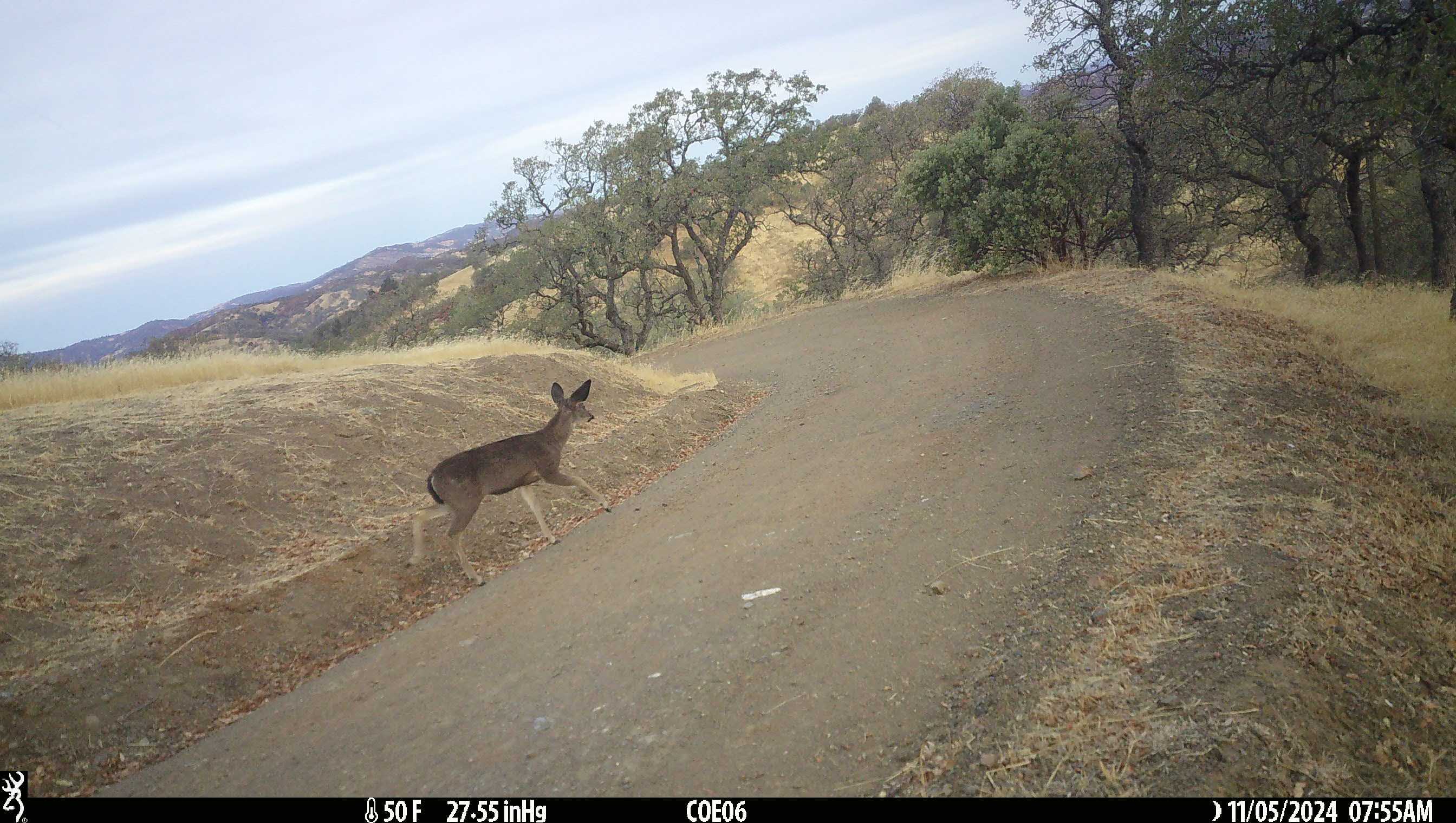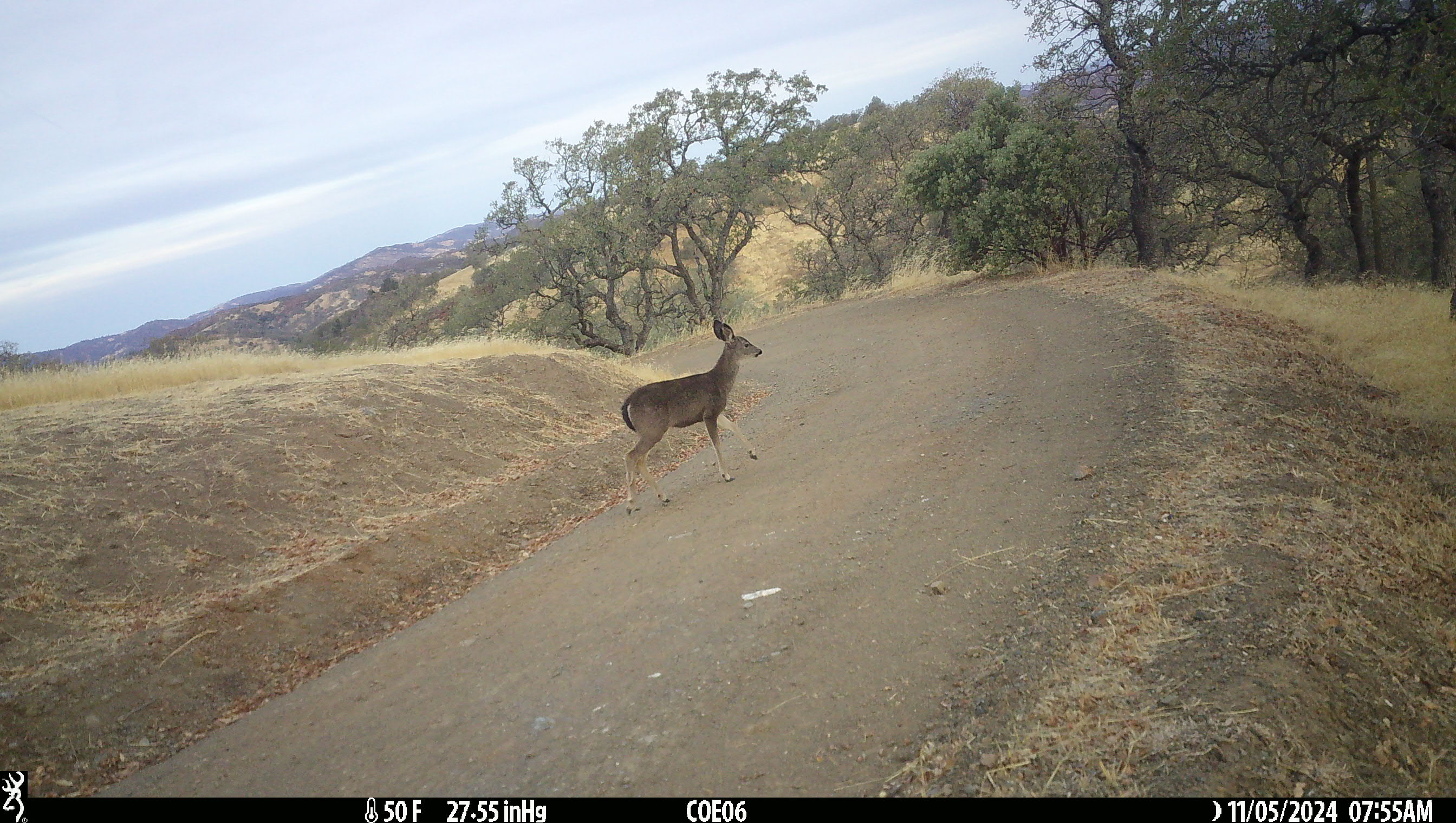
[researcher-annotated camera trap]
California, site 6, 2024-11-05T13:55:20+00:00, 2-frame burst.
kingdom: Animalia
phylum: Chordata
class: Mammalia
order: Artiodactyla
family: Cervidae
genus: Odocoileus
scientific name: Odocoileus hemionus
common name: mule deer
Mule deer (Odocoileus hemionus).